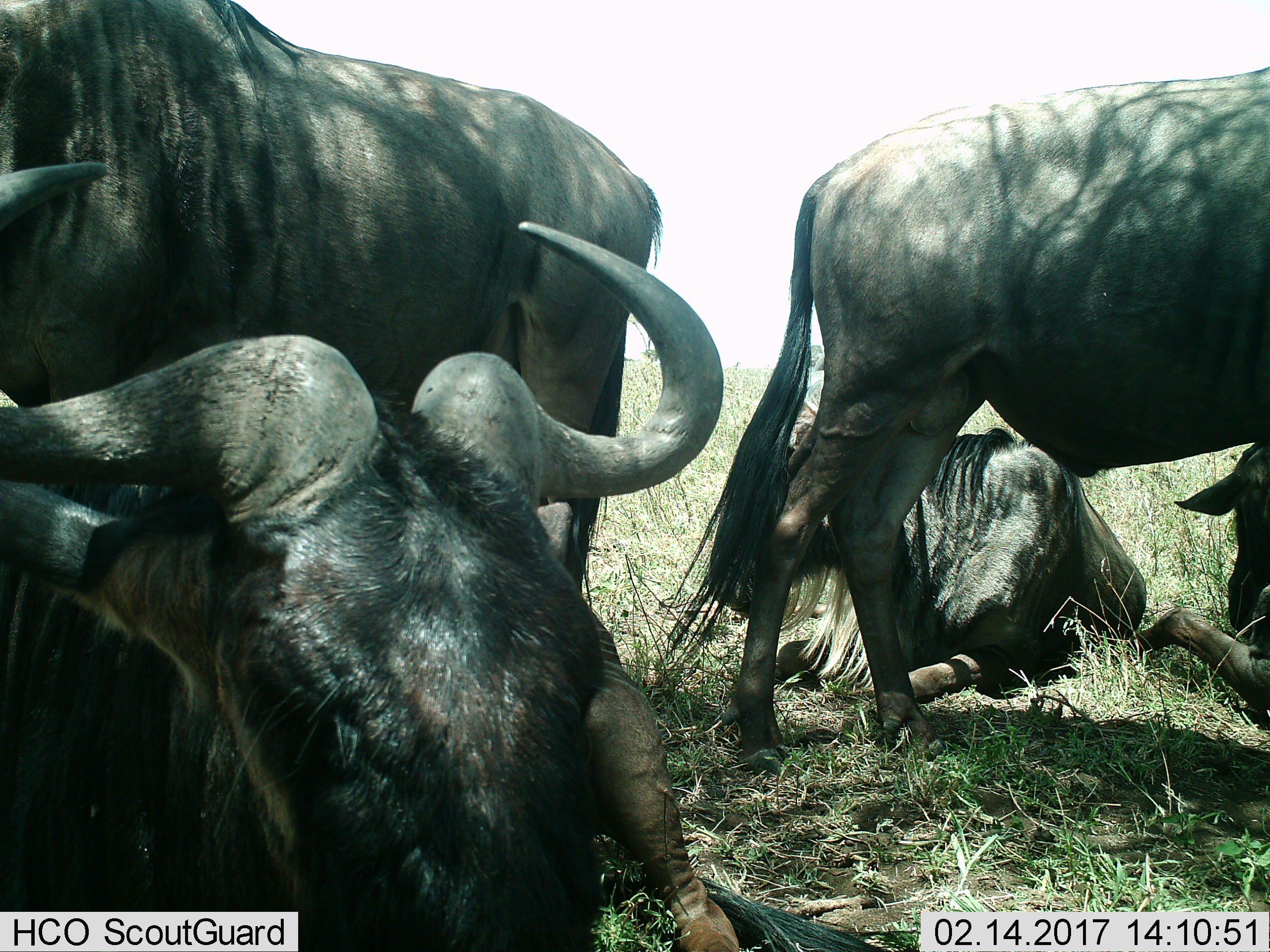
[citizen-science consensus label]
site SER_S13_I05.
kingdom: Animalia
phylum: Chordata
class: Mammalia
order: Artiodactyla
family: Bovidae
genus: Connochaetes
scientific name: Connochaetes taurinus taurinus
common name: blue wildebeest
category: wildebeestblue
Wildebeestblue (blue wildebeest) (Connochaetes taurinus taurinus), count 5. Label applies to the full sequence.